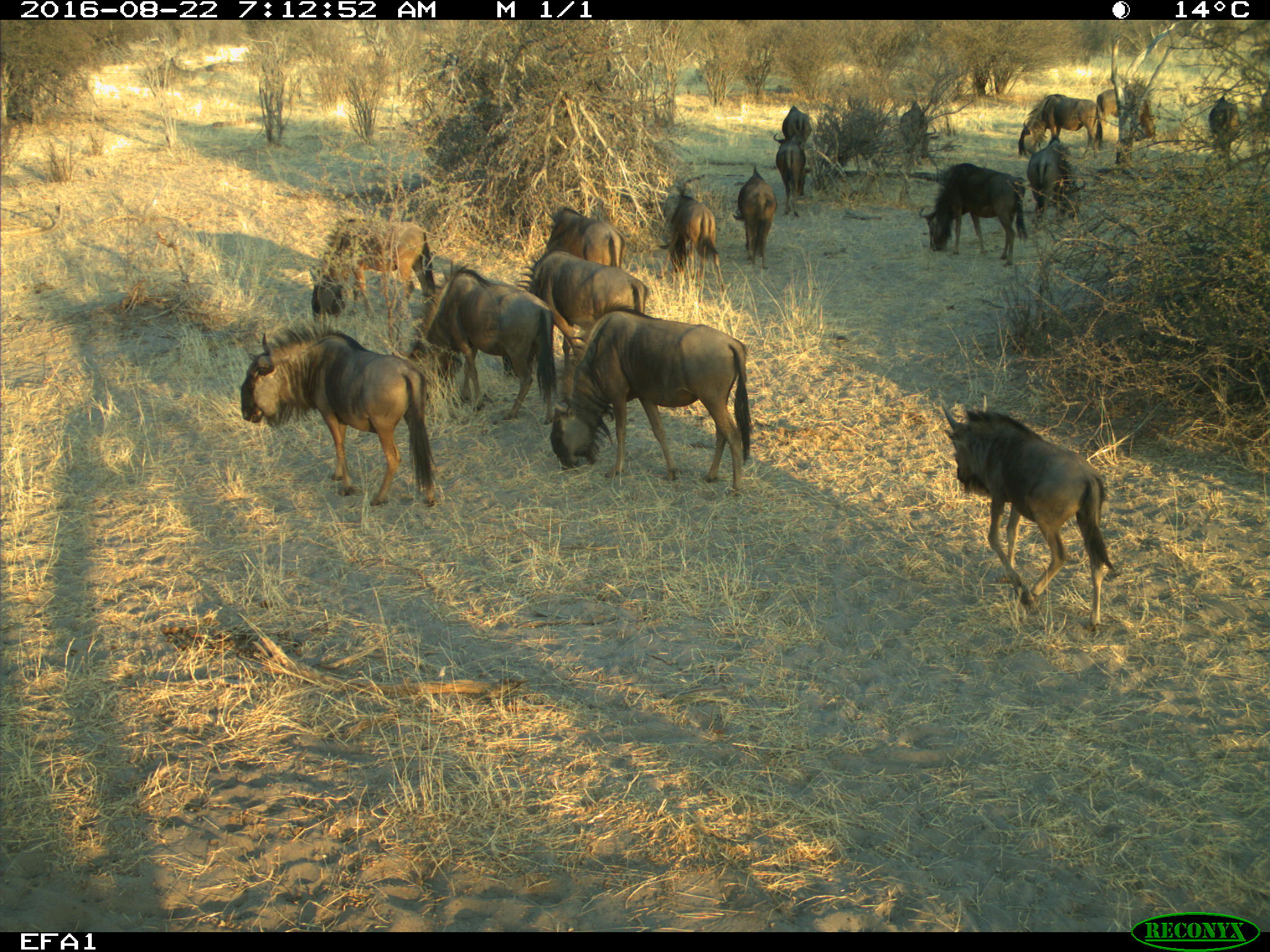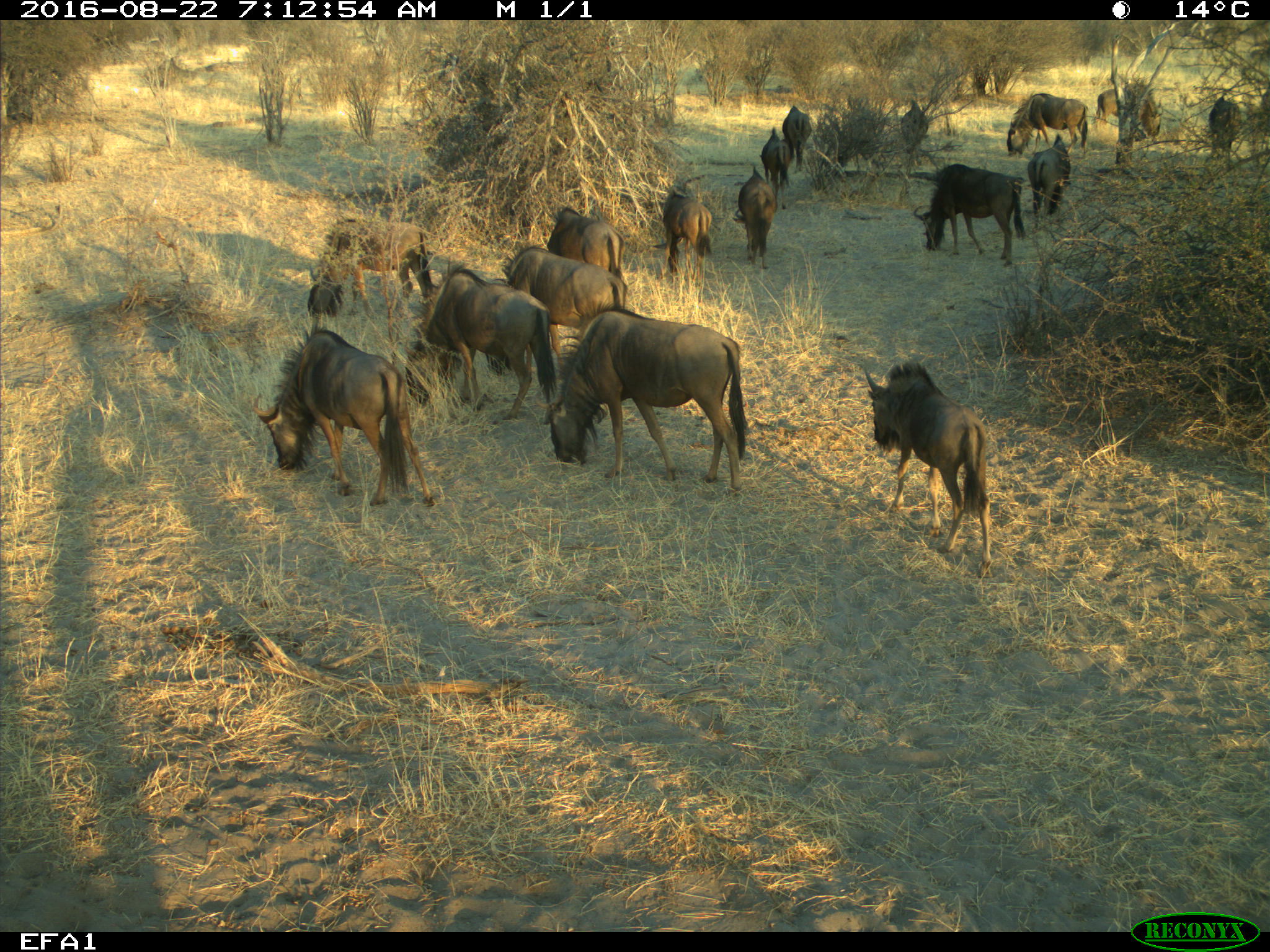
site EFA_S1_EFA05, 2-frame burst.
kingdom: Animalia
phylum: Chordata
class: Mammalia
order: Artiodactyla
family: Bovidae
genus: Connochaetes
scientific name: Connochaetes taurinus taurinus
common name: blue wildebeest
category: wildebeestblue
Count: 11-50.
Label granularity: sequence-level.